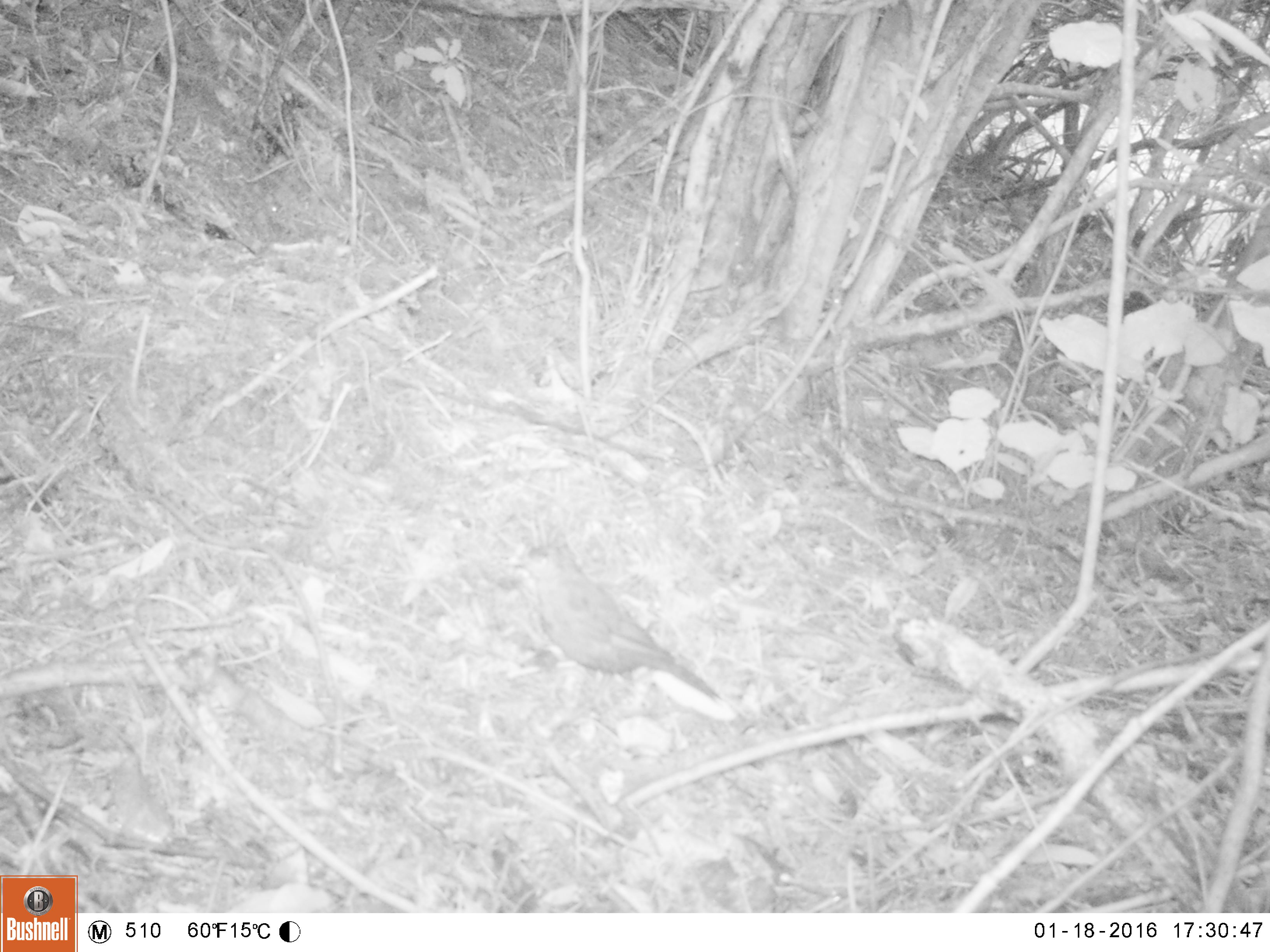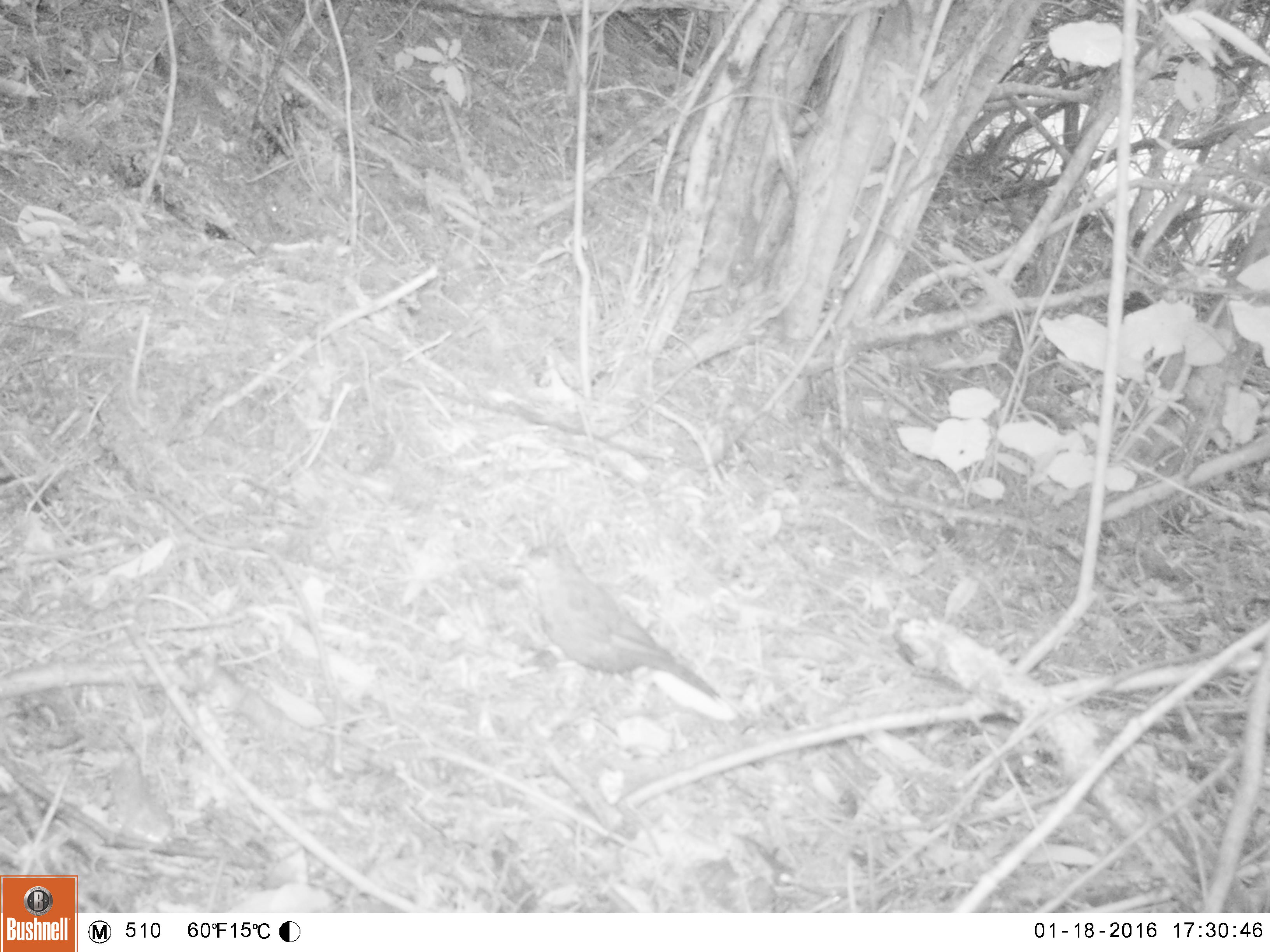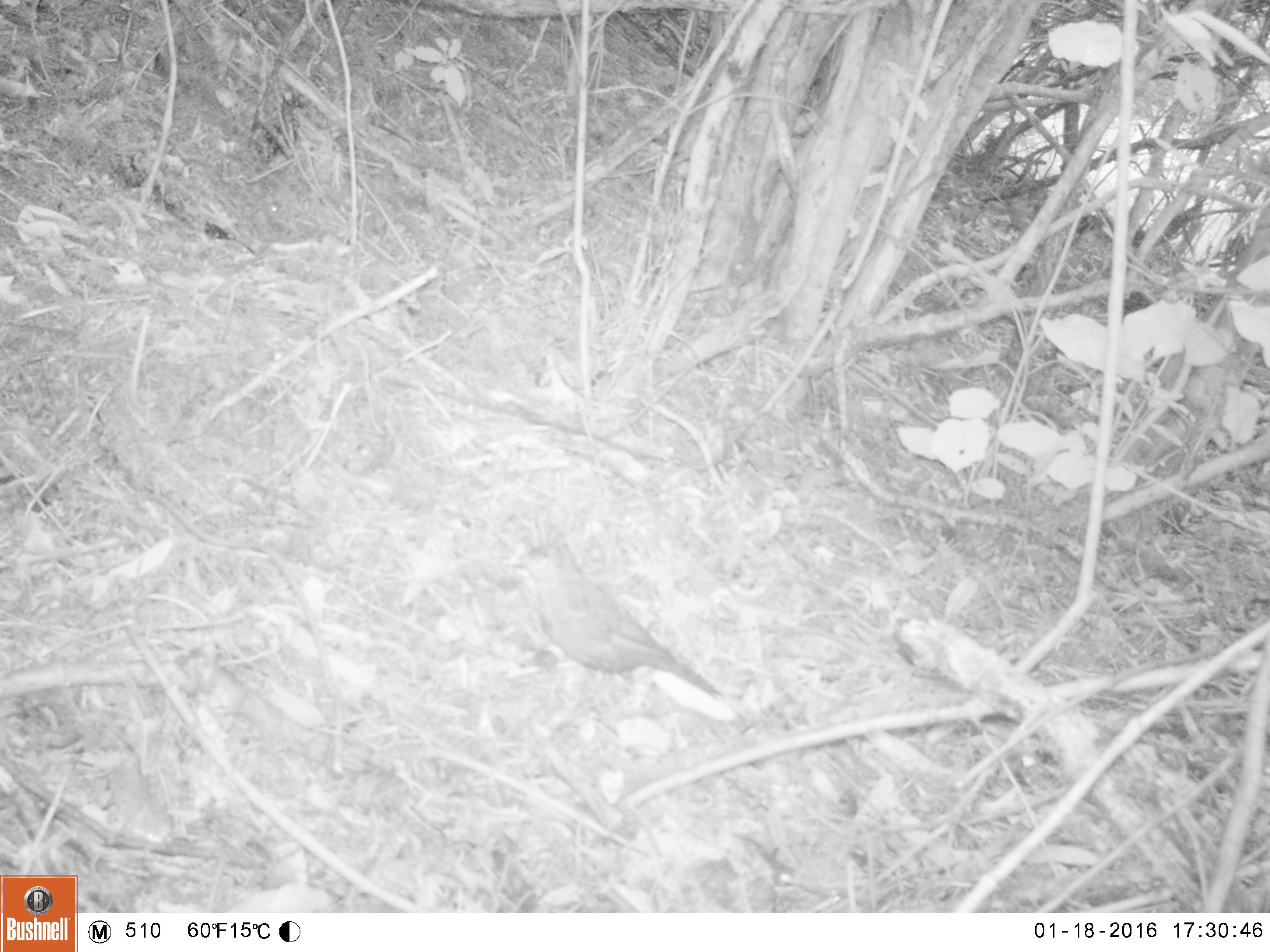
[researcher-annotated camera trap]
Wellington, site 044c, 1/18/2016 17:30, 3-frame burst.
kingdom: Animalia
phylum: Chordata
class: Aves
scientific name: Aves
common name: bird